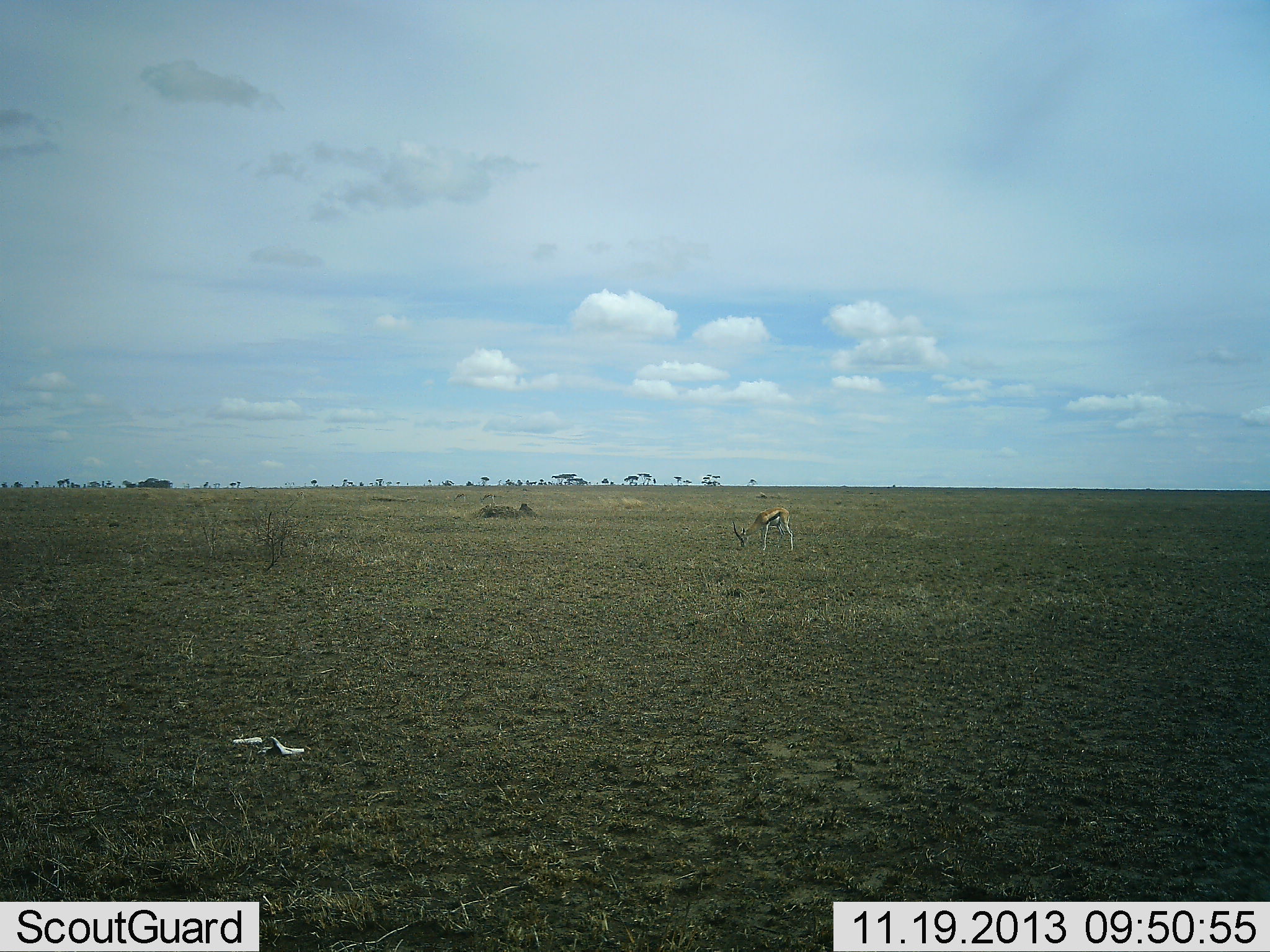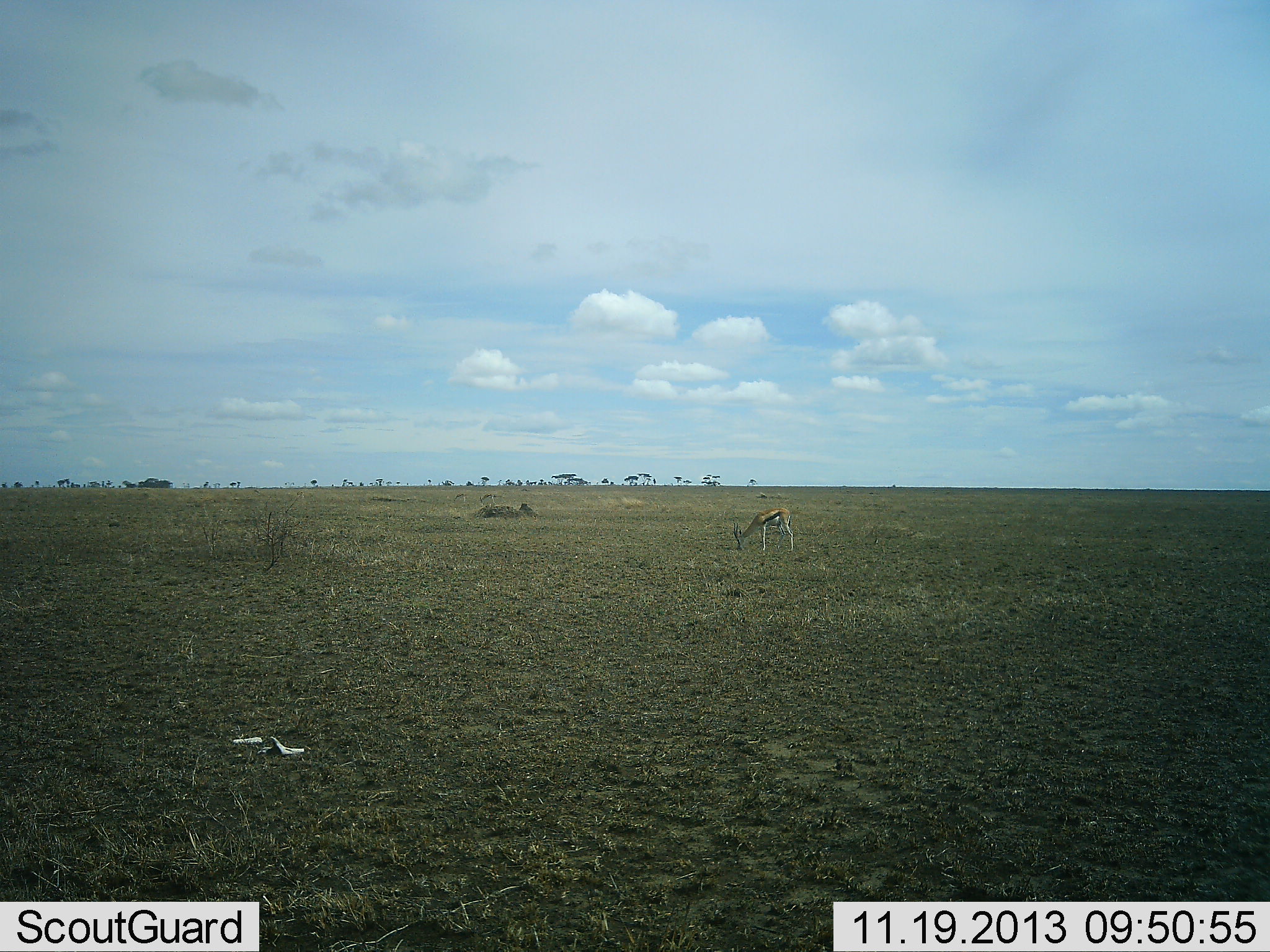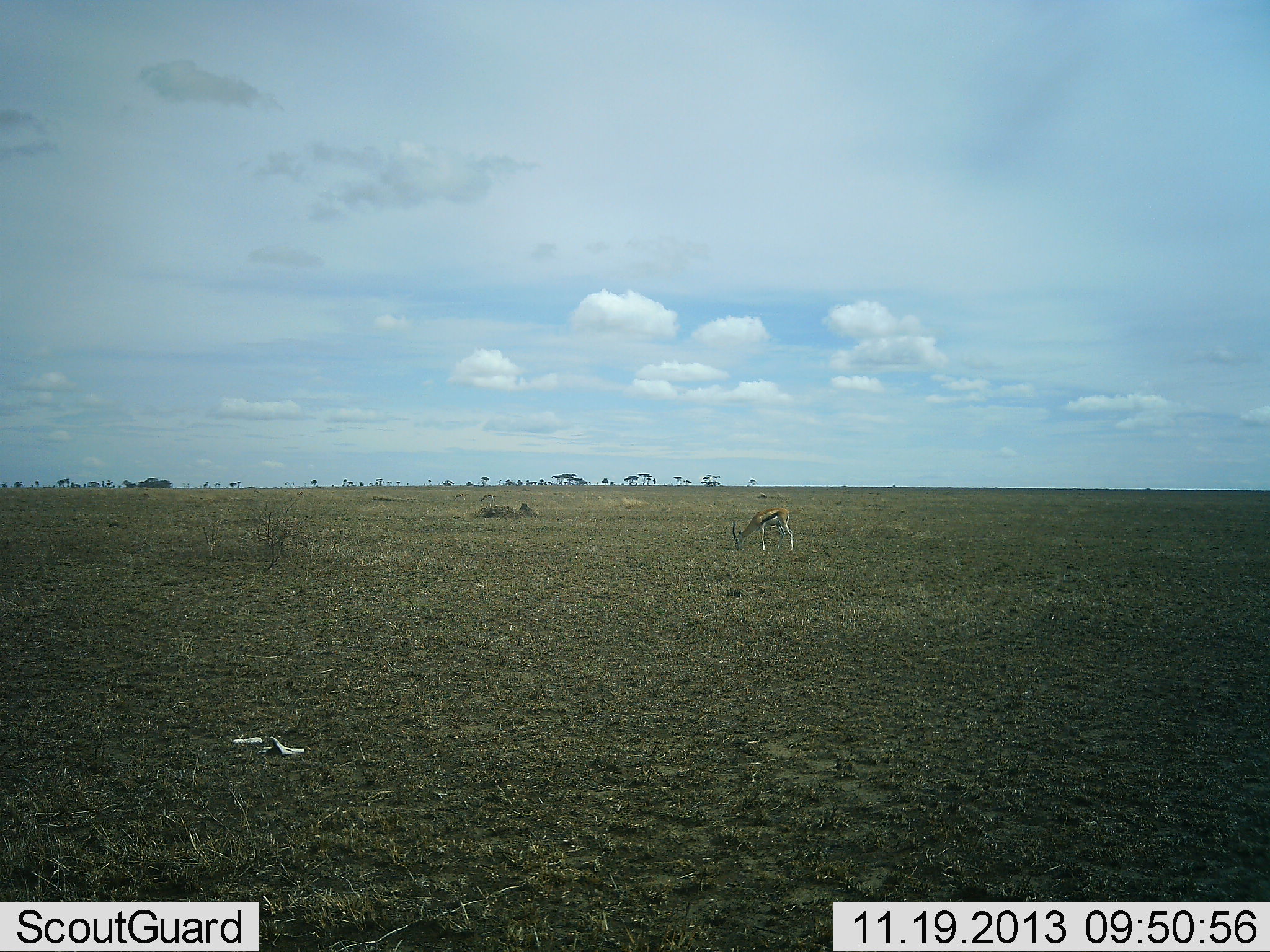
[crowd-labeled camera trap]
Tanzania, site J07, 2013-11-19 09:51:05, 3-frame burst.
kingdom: Animalia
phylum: Chordata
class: Mammalia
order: Artiodactyla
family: Bovidae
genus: Eudorcas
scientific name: Eudorcas thomsonii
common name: thomson's gazelle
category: gazellethomsons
Gazellethomsons (thomson's gazelle) (Eudorcas thomsonii), count 1. Behavior (volunteer vote fractions): standing 10%, resting 0%, moving 0%, interacting 0%. Young present (vote fraction): 10%. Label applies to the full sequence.